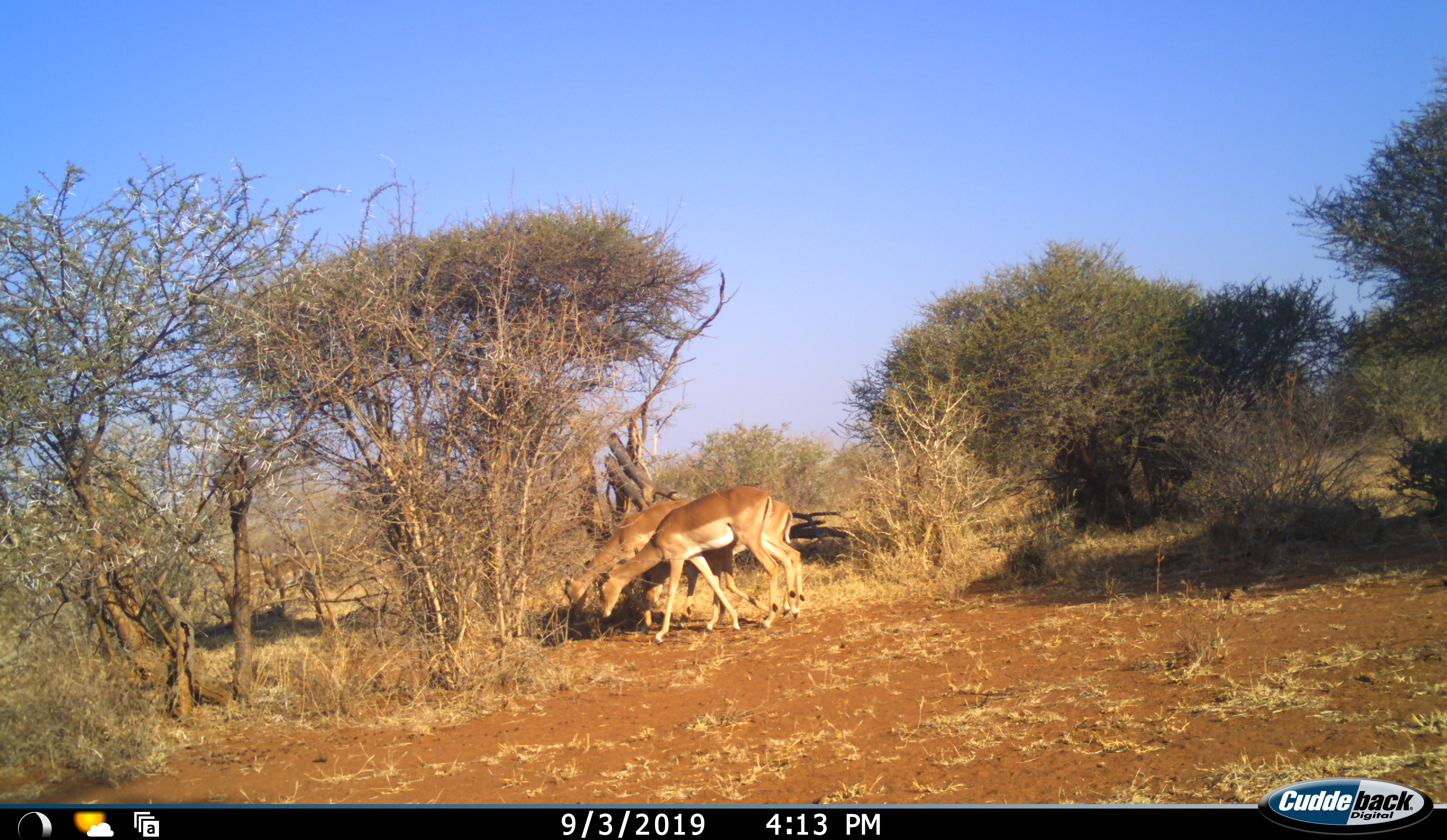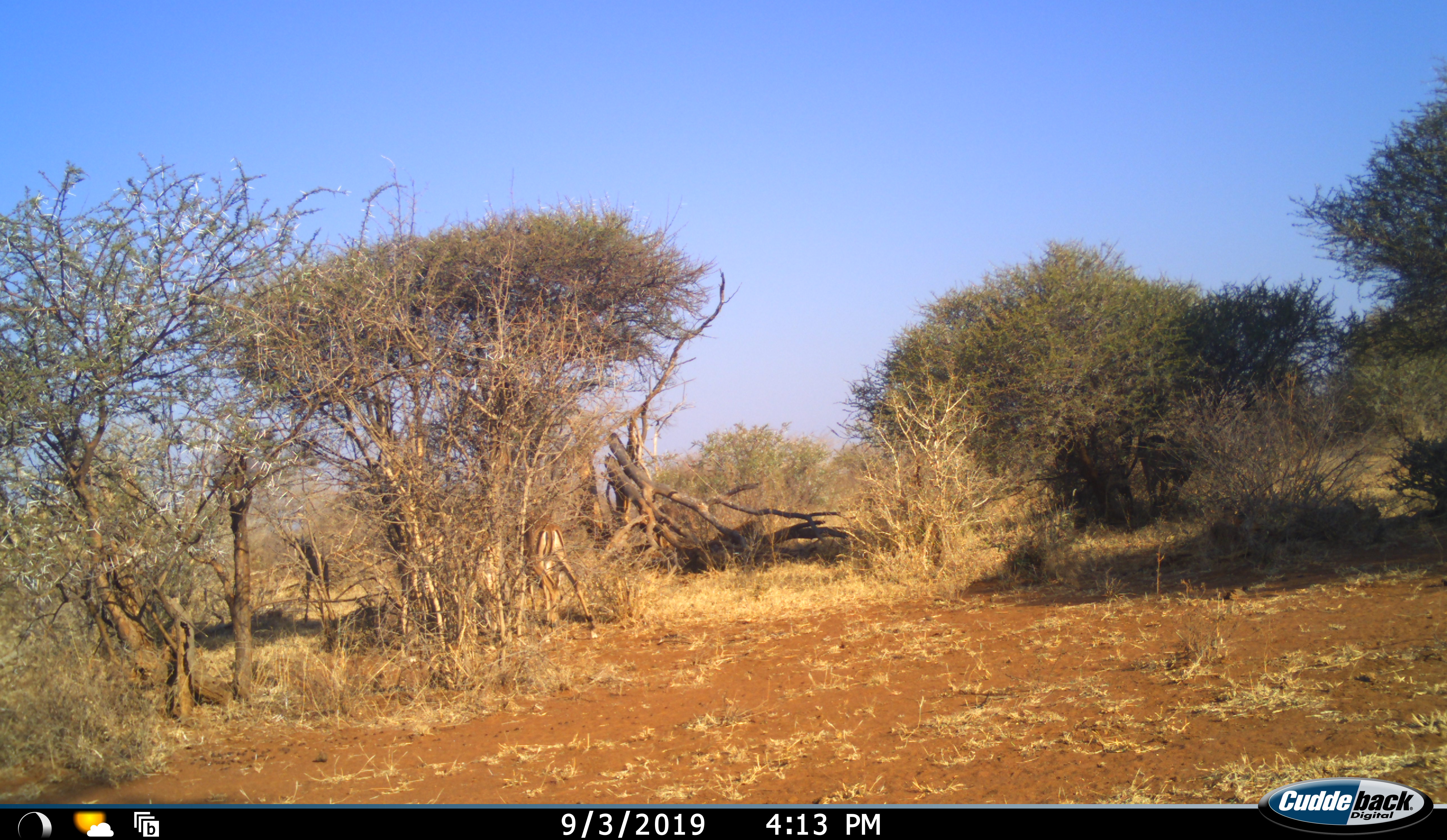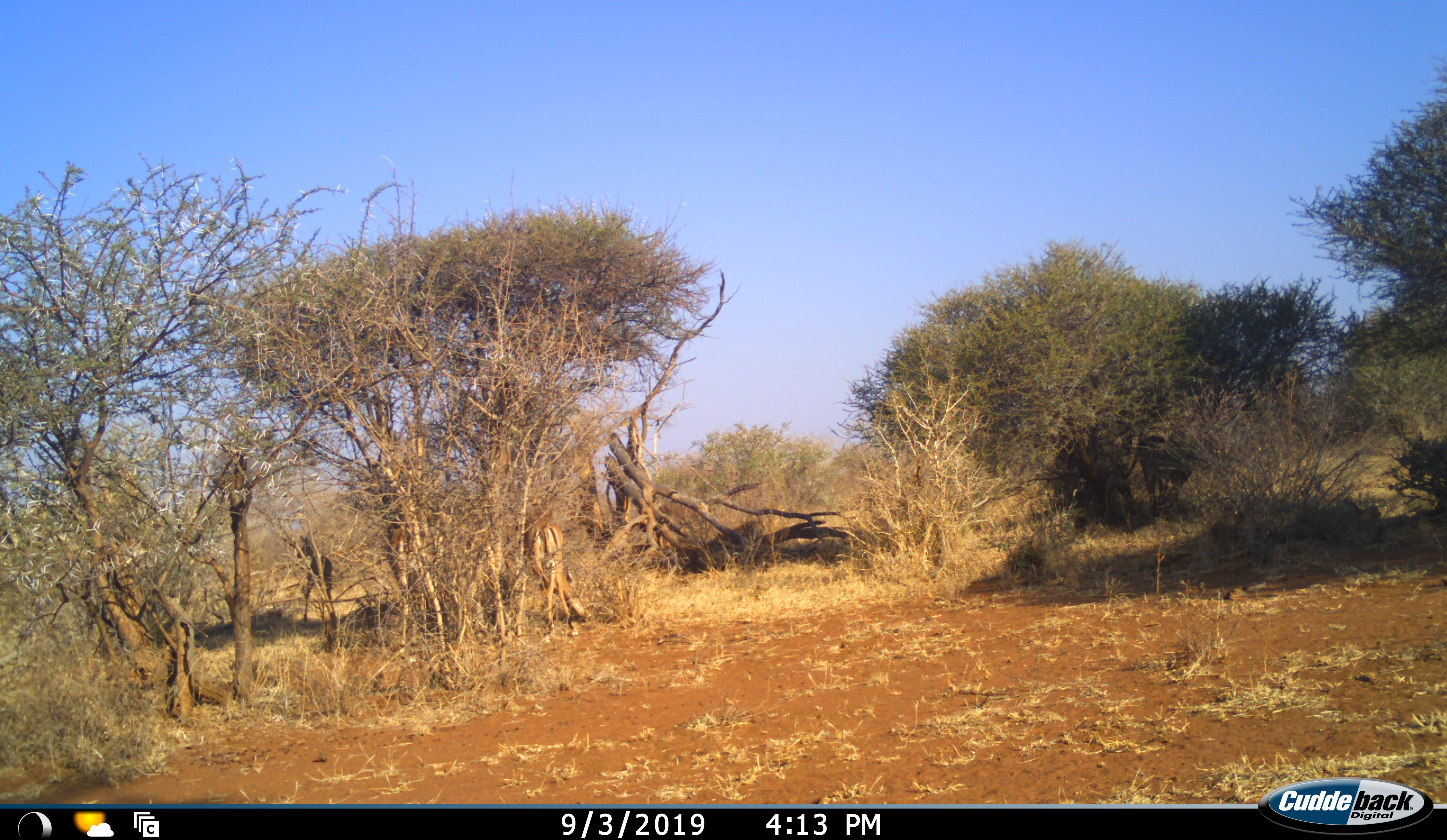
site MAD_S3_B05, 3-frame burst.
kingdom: Animalia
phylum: Chordata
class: Mammalia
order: Artiodactyla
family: Bovidae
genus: Aepyceros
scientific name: Aepyceros melampus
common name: impala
Impala (Aepyceros melampus), count 3. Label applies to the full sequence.